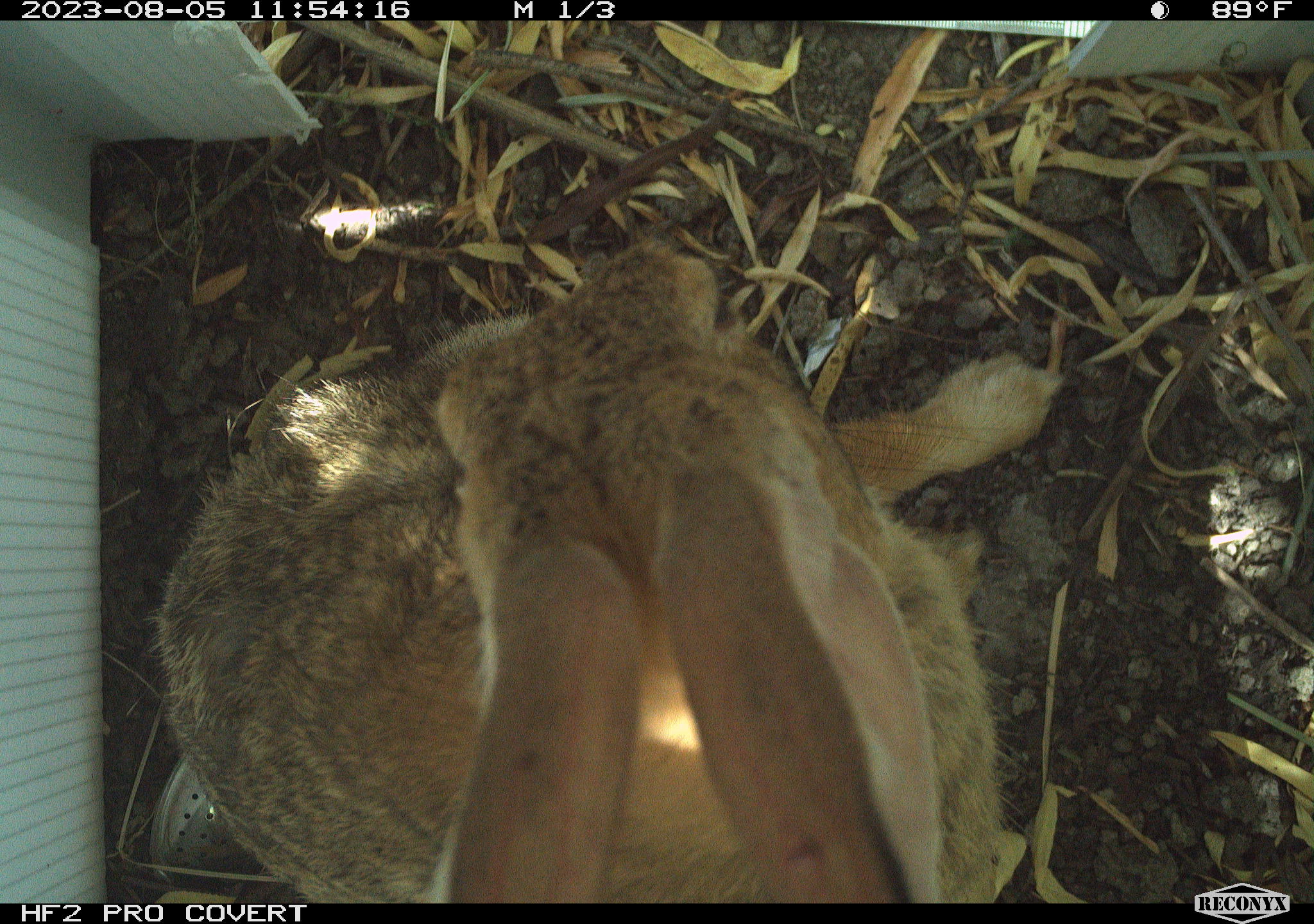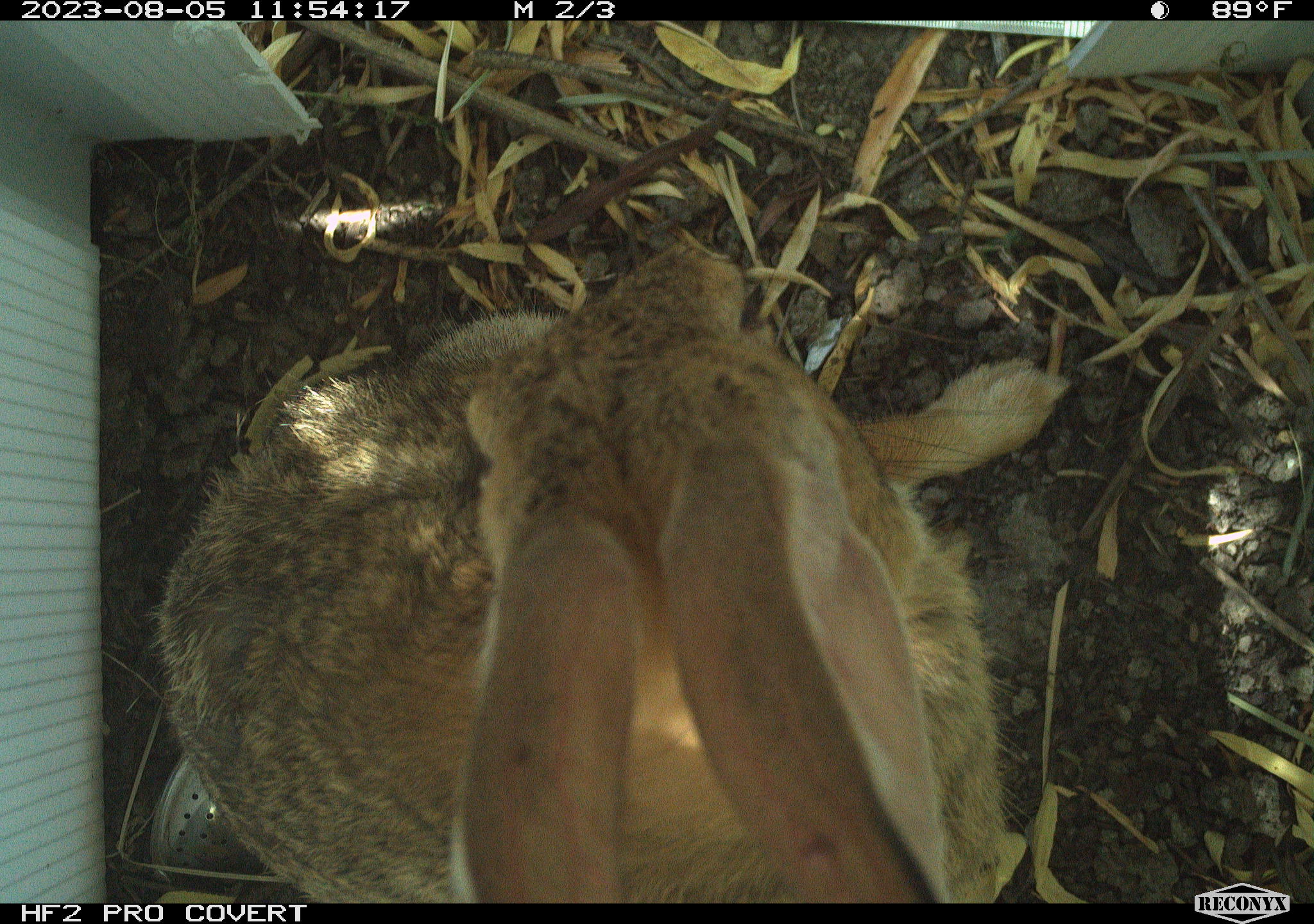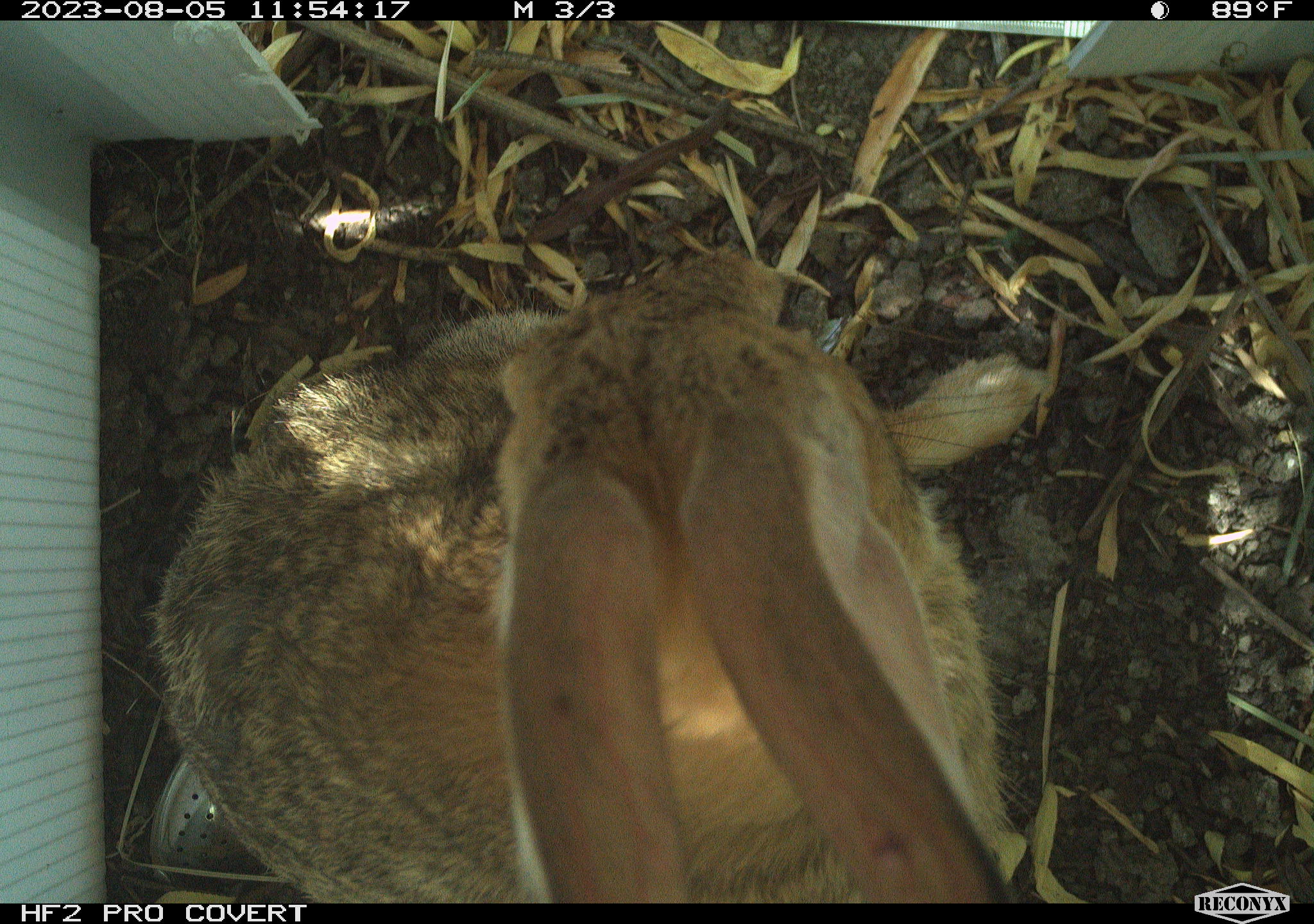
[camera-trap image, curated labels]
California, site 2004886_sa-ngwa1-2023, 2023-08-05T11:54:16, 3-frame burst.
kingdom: Animalia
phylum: Chordata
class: Mammalia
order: Lagomorpha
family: Leporidae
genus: Sylvilagus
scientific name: Sylvilagus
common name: cottontail rabbits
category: sylvilagus species